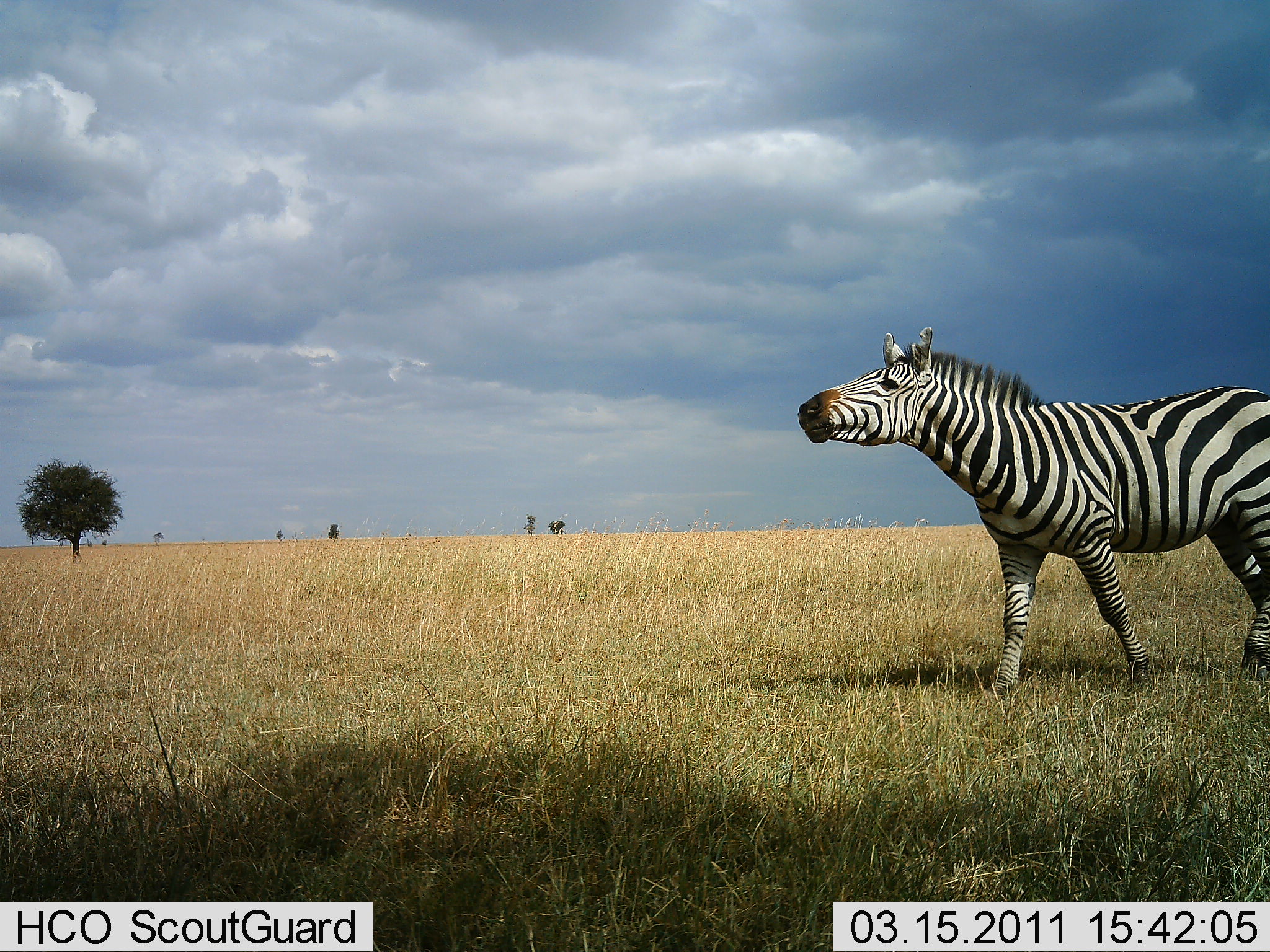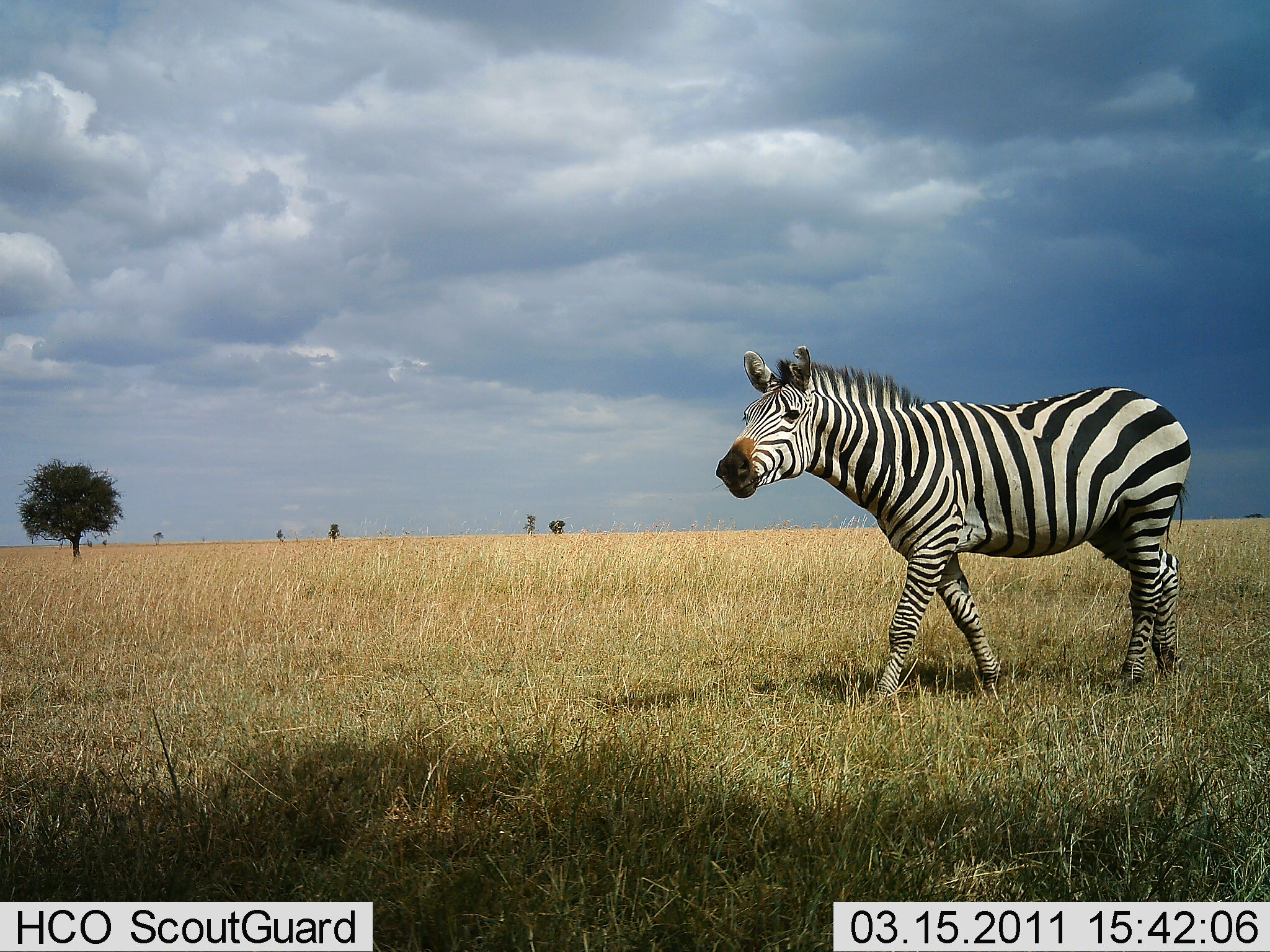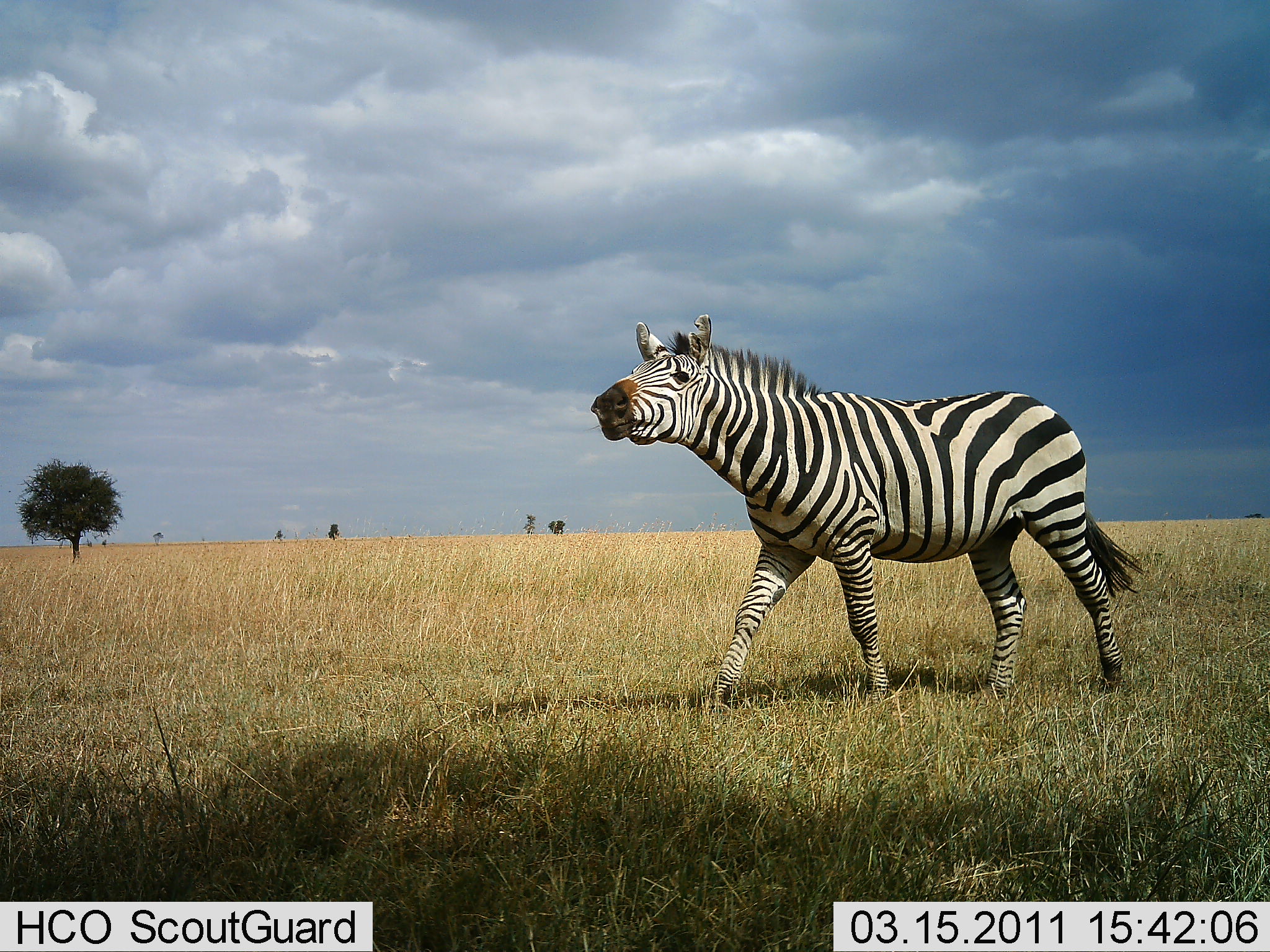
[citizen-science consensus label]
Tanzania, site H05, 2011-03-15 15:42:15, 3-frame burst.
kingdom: Animalia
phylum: Chordata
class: Mammalia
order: Perissodactyla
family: Equidae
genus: Equus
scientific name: Equus quagga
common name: plains zebra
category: zebra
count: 1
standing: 0%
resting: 0%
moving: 100%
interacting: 0%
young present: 0%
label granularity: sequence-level